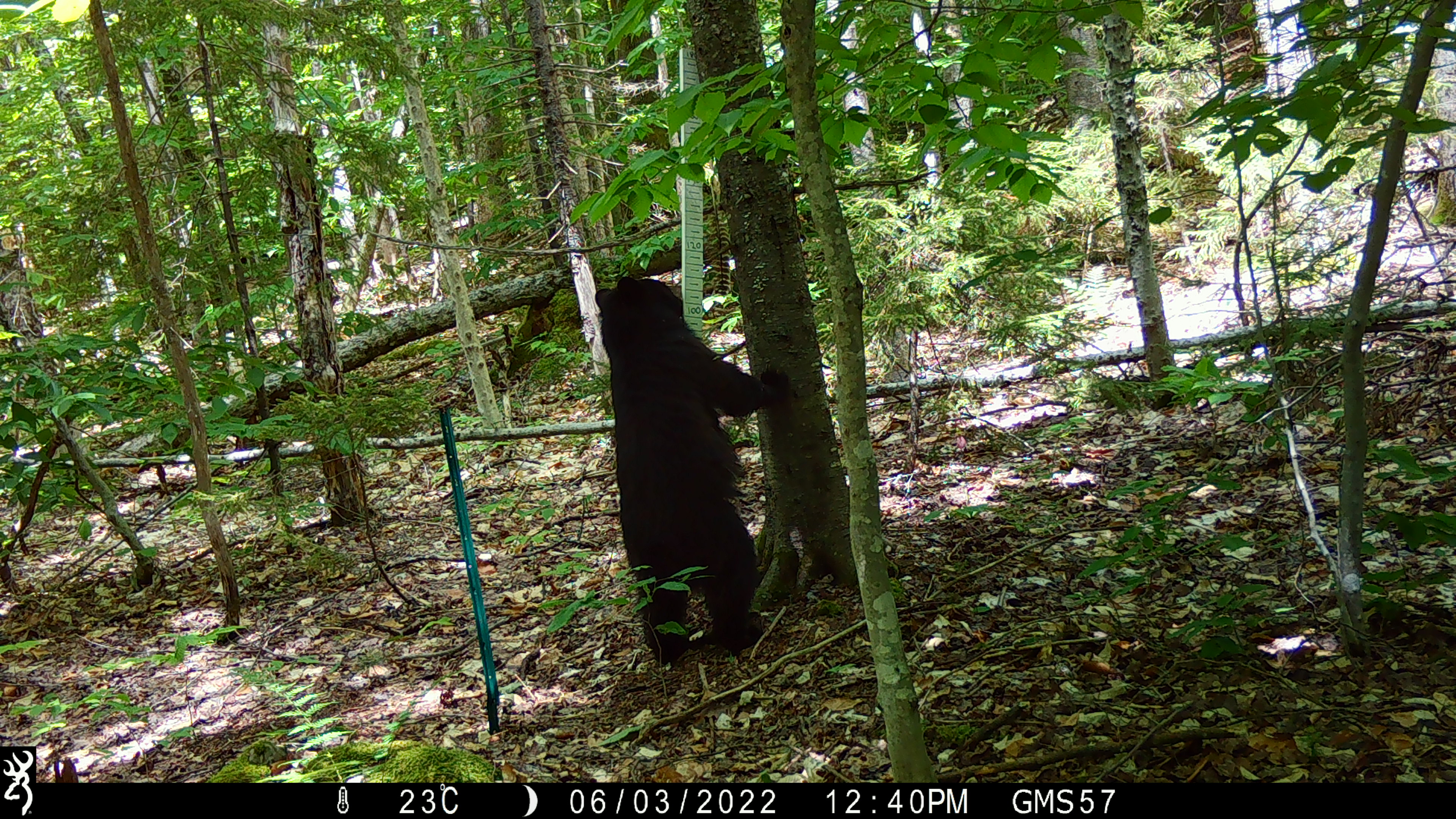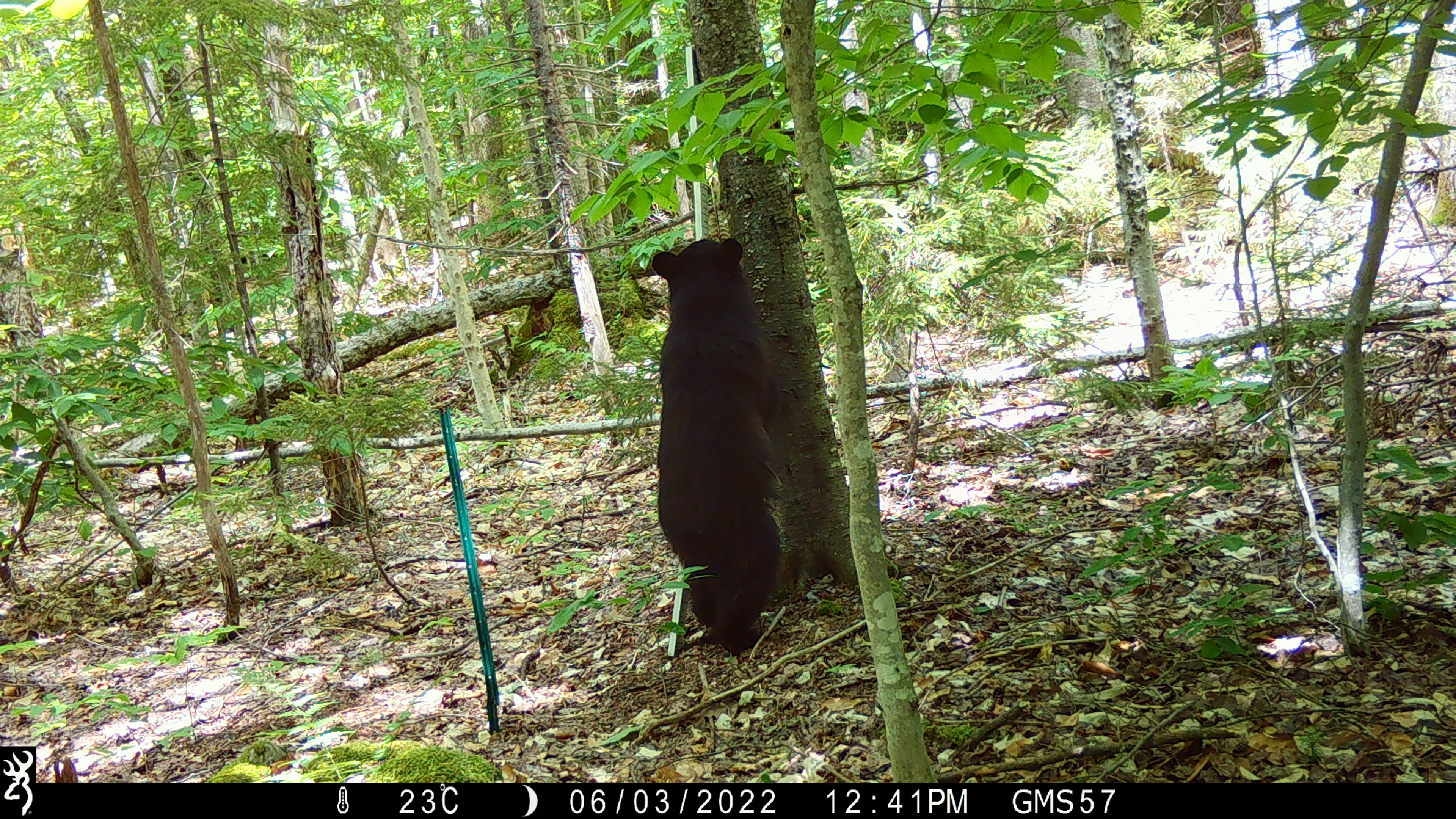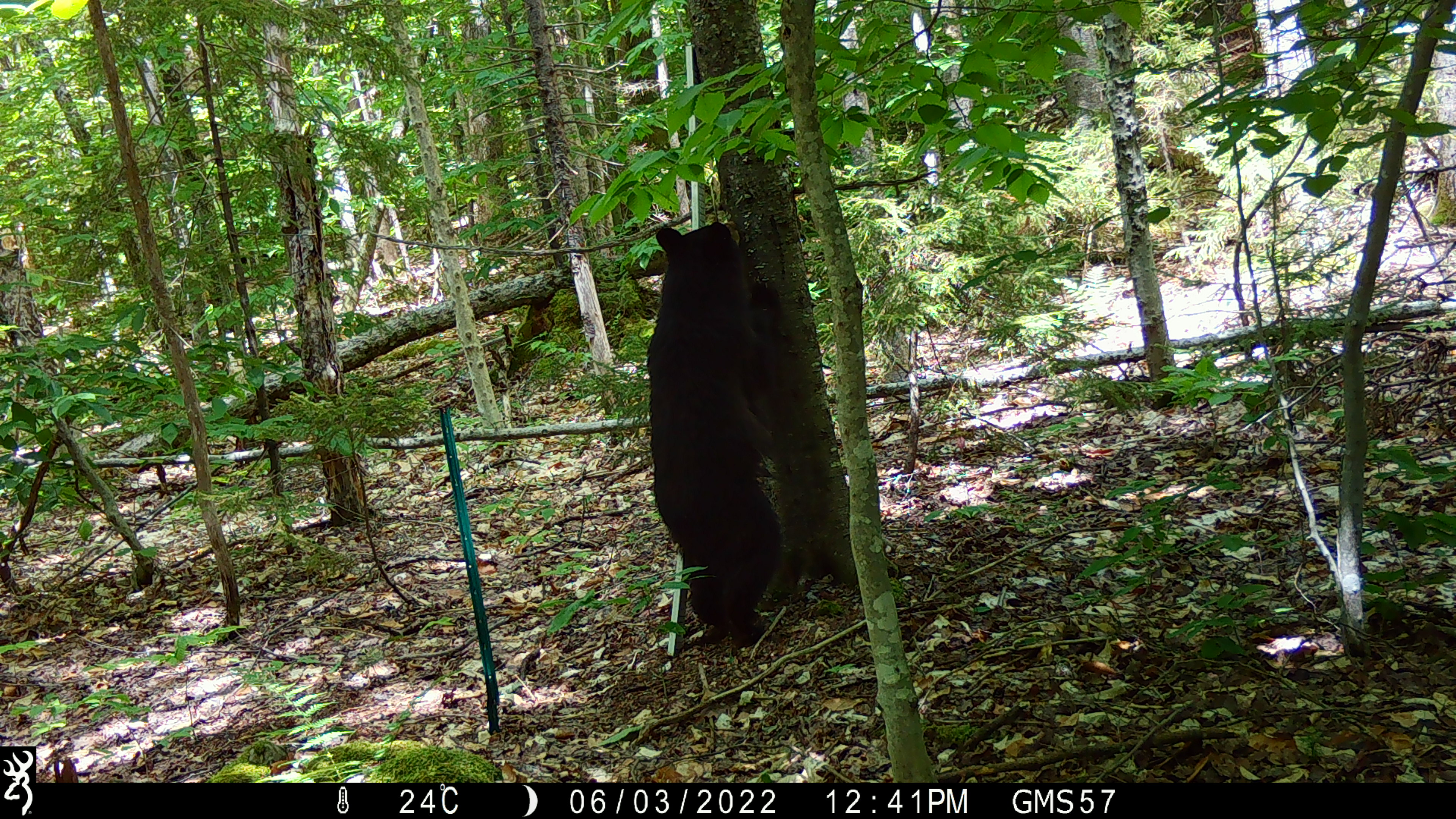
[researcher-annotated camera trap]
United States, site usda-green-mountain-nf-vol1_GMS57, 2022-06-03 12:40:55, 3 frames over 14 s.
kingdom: Animalia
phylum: Chordata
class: Mammalia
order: Carnivora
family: Ursidae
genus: Ursus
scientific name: Ursus americanus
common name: black bear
Black bear (Ursus americanus).